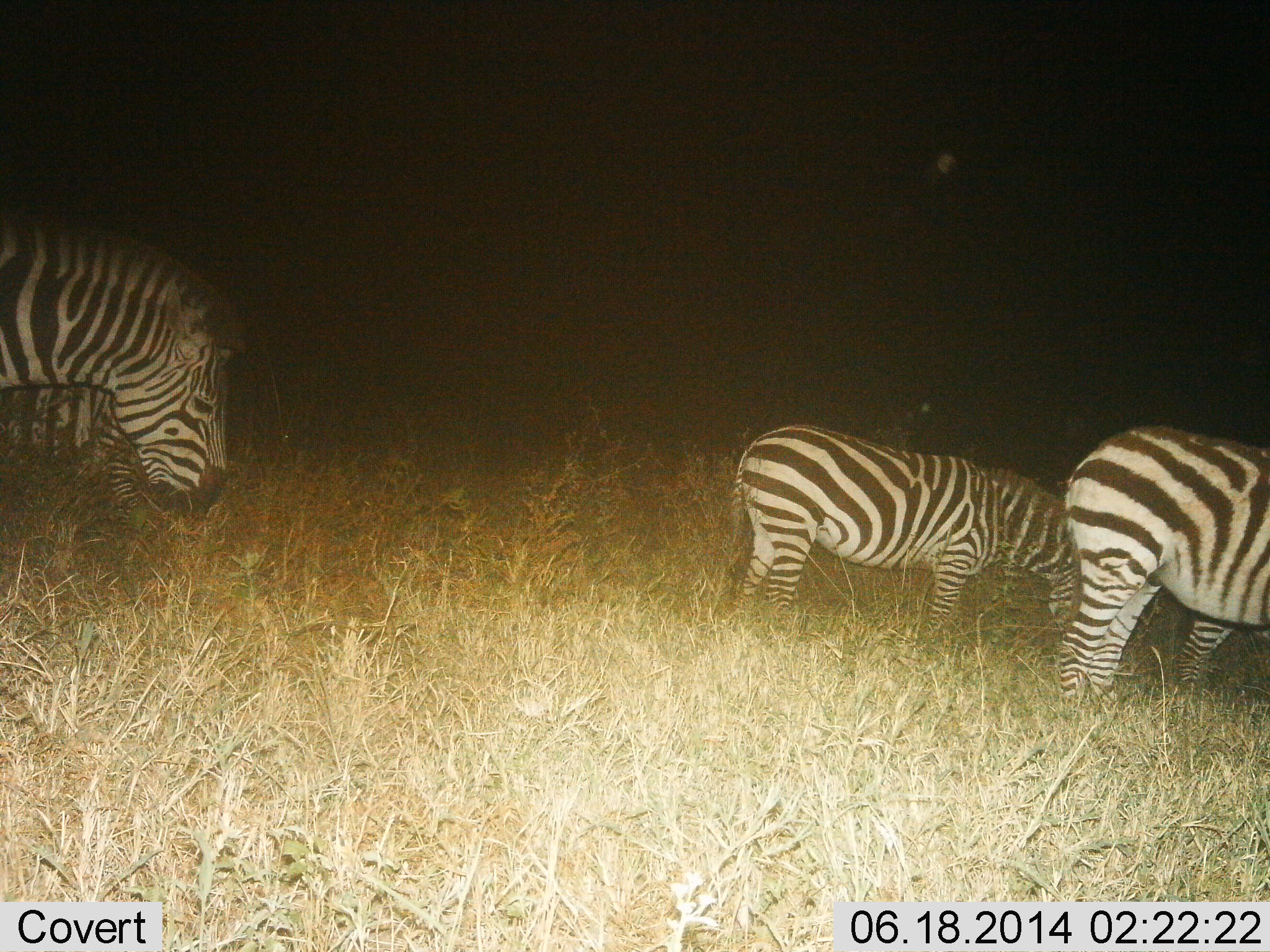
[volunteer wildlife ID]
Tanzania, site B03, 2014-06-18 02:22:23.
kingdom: Animalia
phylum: Chordata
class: Mammalia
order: Perissodactyla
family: Equidae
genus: Equus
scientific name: Equus quagga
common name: plains zebra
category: zebra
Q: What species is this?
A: Zebra (plains zebra) (Equus quagga).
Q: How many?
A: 4.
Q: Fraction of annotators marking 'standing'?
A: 60%.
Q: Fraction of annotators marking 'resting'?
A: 0%.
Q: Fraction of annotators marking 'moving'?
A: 0%.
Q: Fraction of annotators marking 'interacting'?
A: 0%.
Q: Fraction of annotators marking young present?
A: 10%.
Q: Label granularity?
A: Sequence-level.